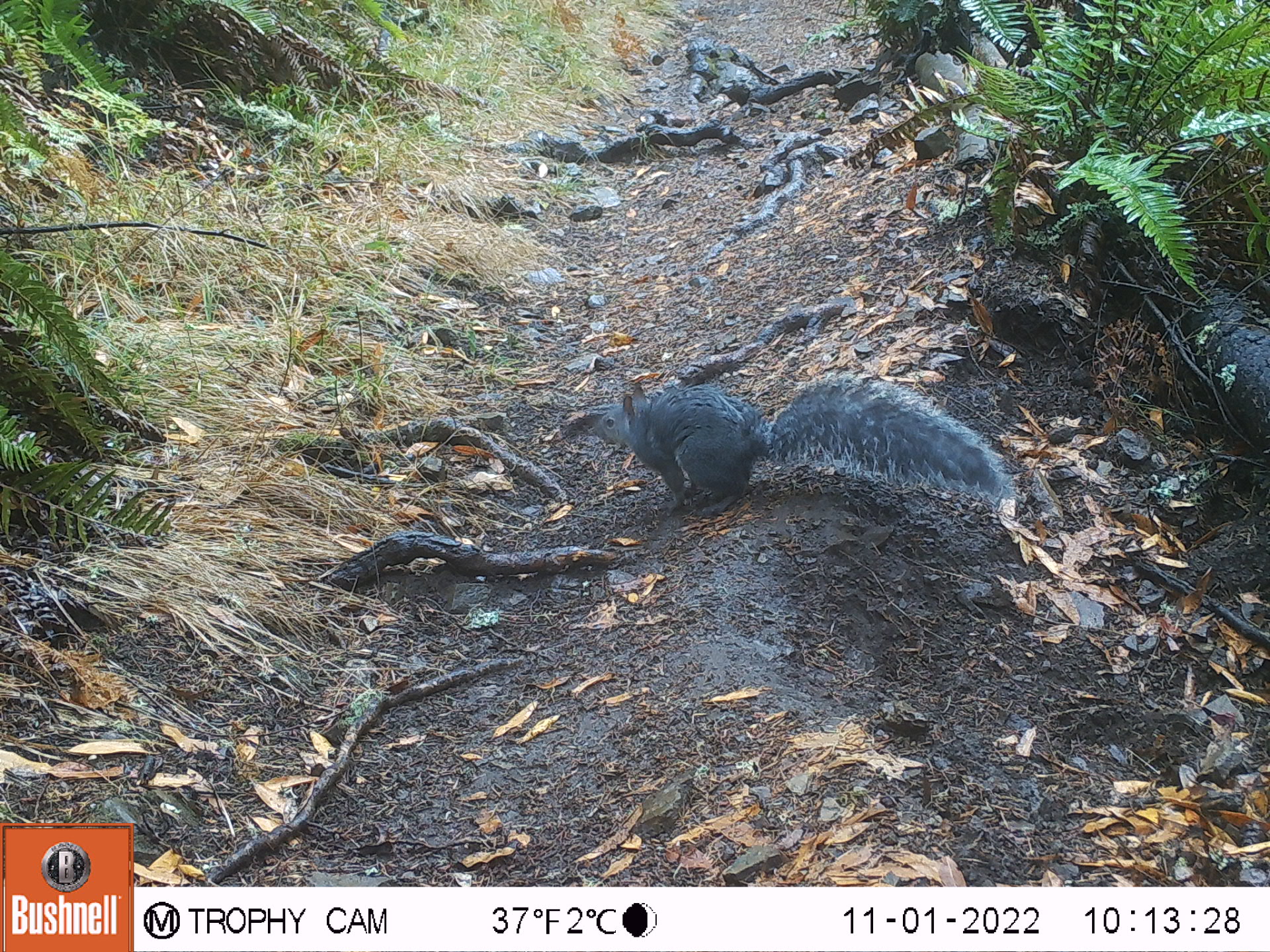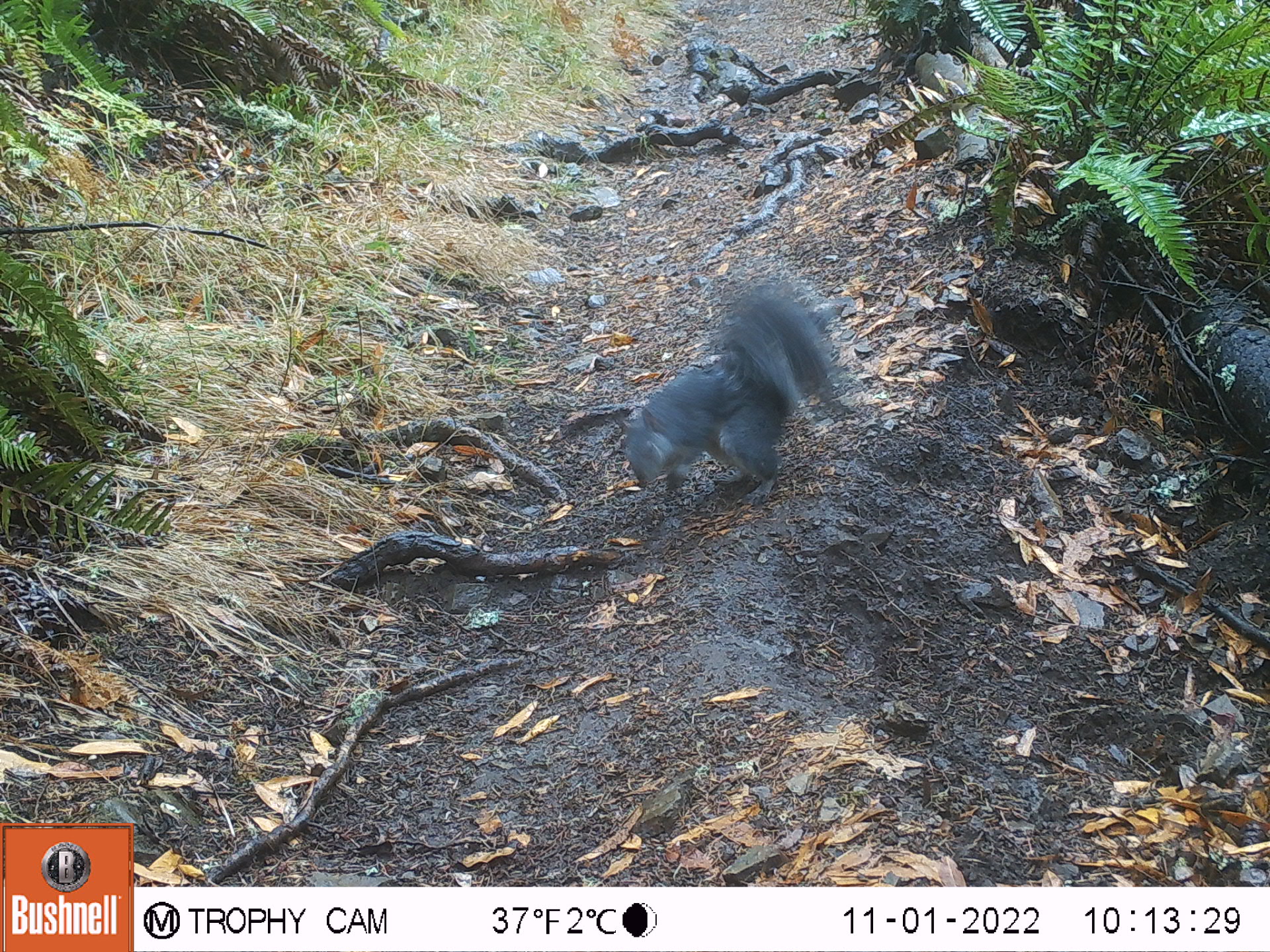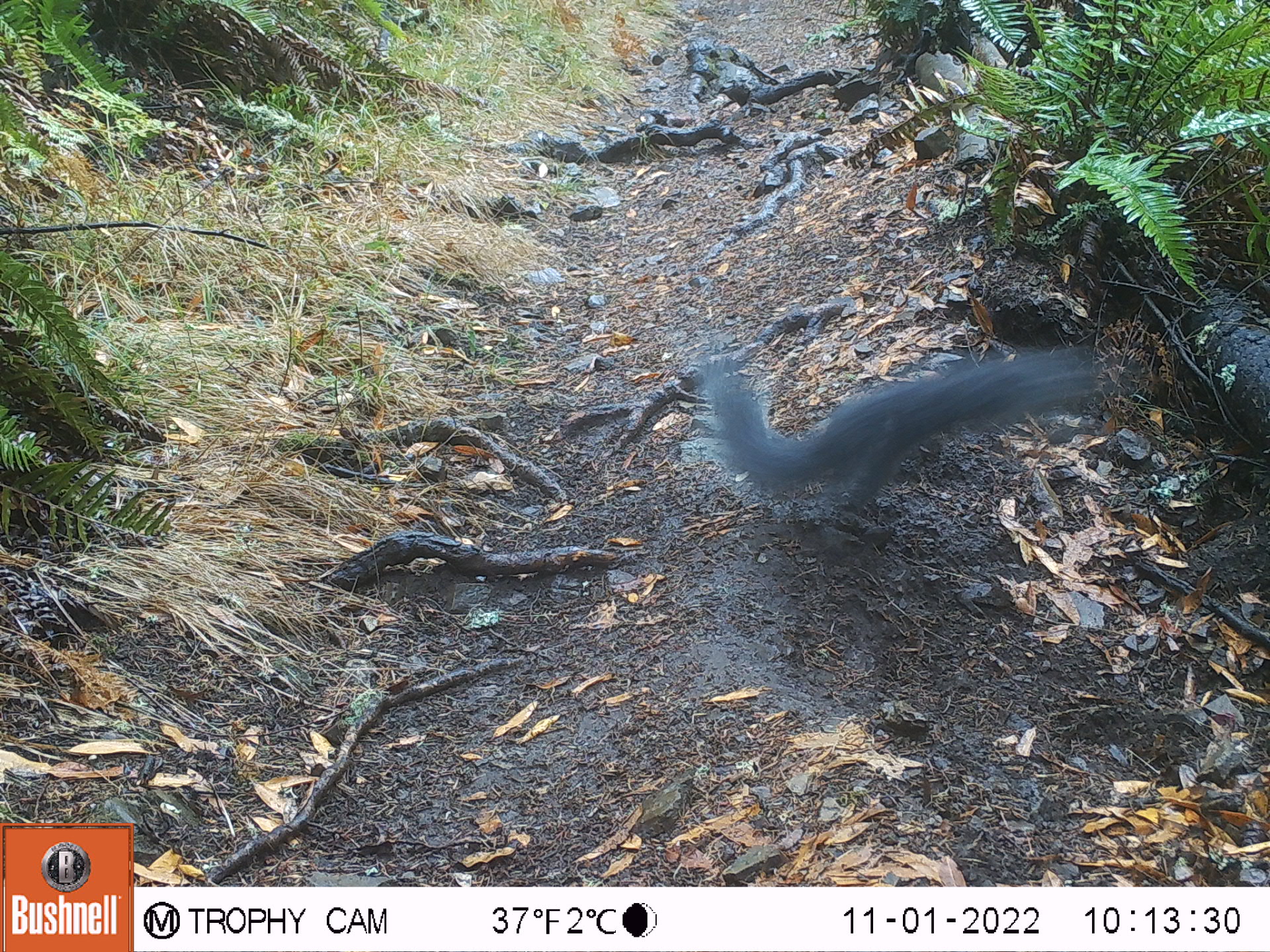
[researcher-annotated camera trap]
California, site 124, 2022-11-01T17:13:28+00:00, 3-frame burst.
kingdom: Animalia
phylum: Chordata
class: Mammalia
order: Rodentia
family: Sciuridae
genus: Sciurus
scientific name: Sciurus griseus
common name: western gray squirrel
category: western grey squirrel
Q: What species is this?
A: Western grey squirrel (western gray squirrel) (Sciurus griseus).